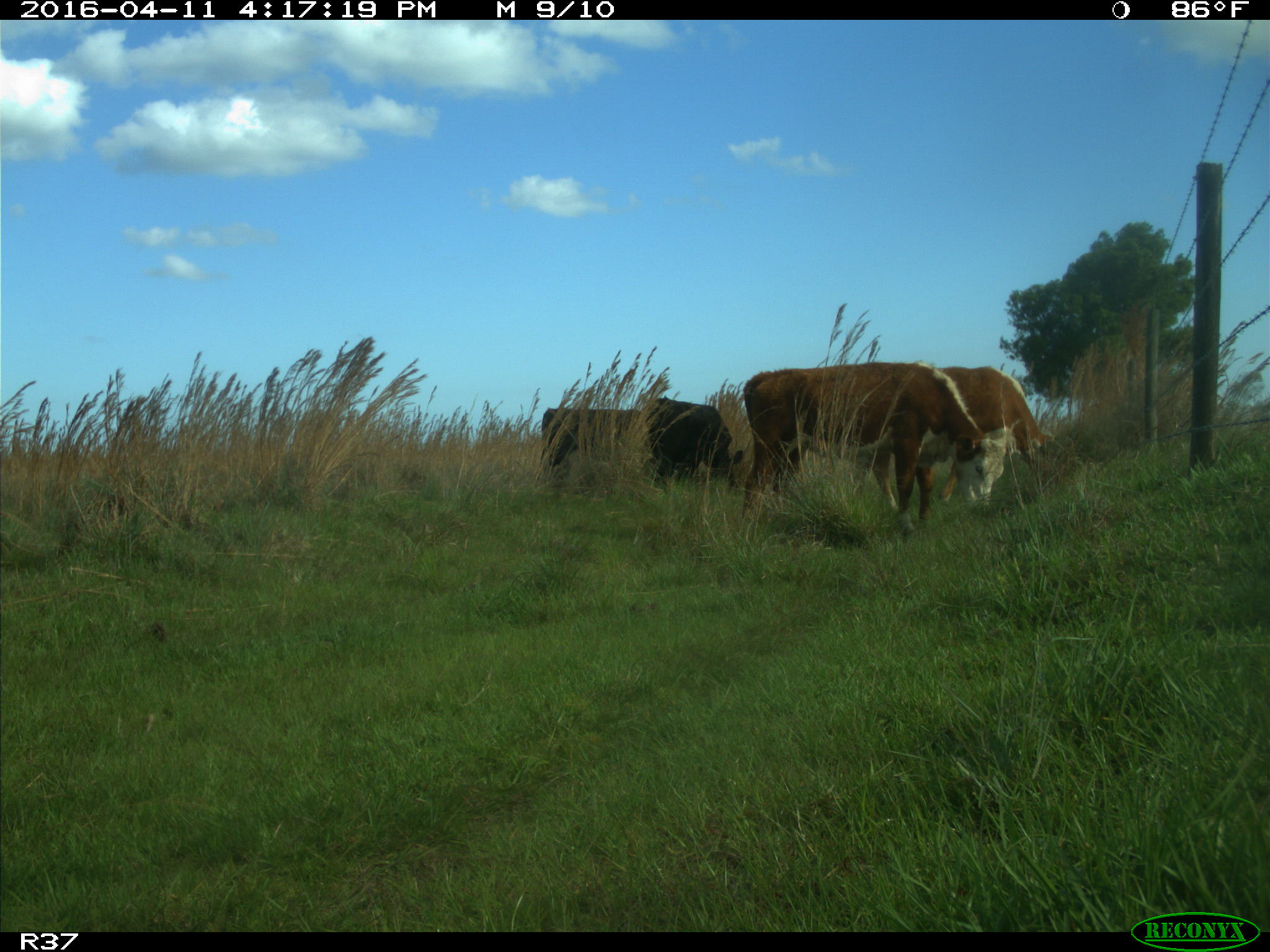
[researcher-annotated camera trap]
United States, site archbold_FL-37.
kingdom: Animalia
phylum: Chordata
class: Mammalia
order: Artiodactyla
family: Bovidae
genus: Bos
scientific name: Bos taurus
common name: domestic cow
Bos taurus (domestic cow).